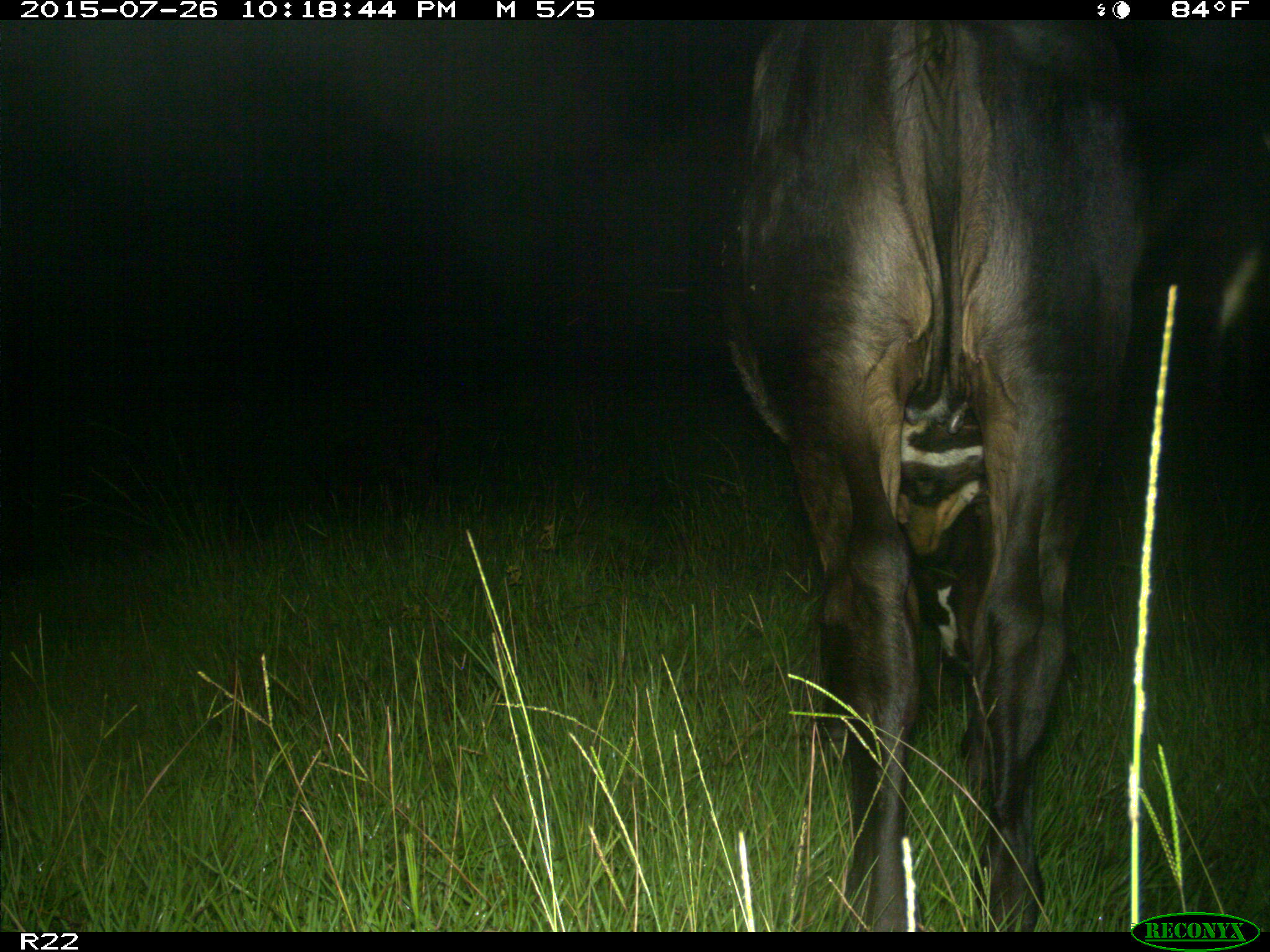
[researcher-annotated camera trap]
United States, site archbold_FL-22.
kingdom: Animalia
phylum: Chordata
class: Mammalia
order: Artiodactyla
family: Bovidae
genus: Bos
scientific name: Bos taurus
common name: domestic cow